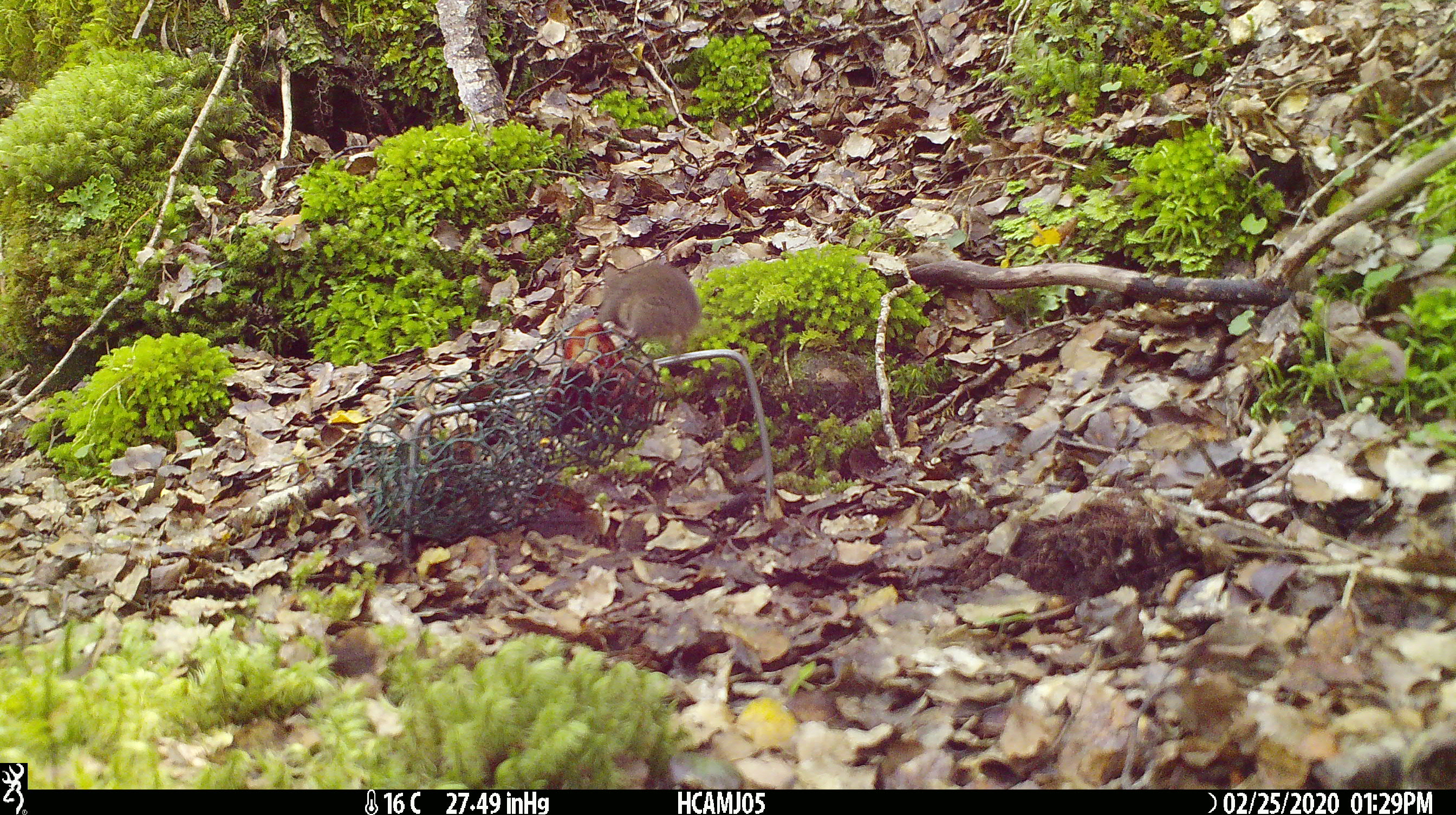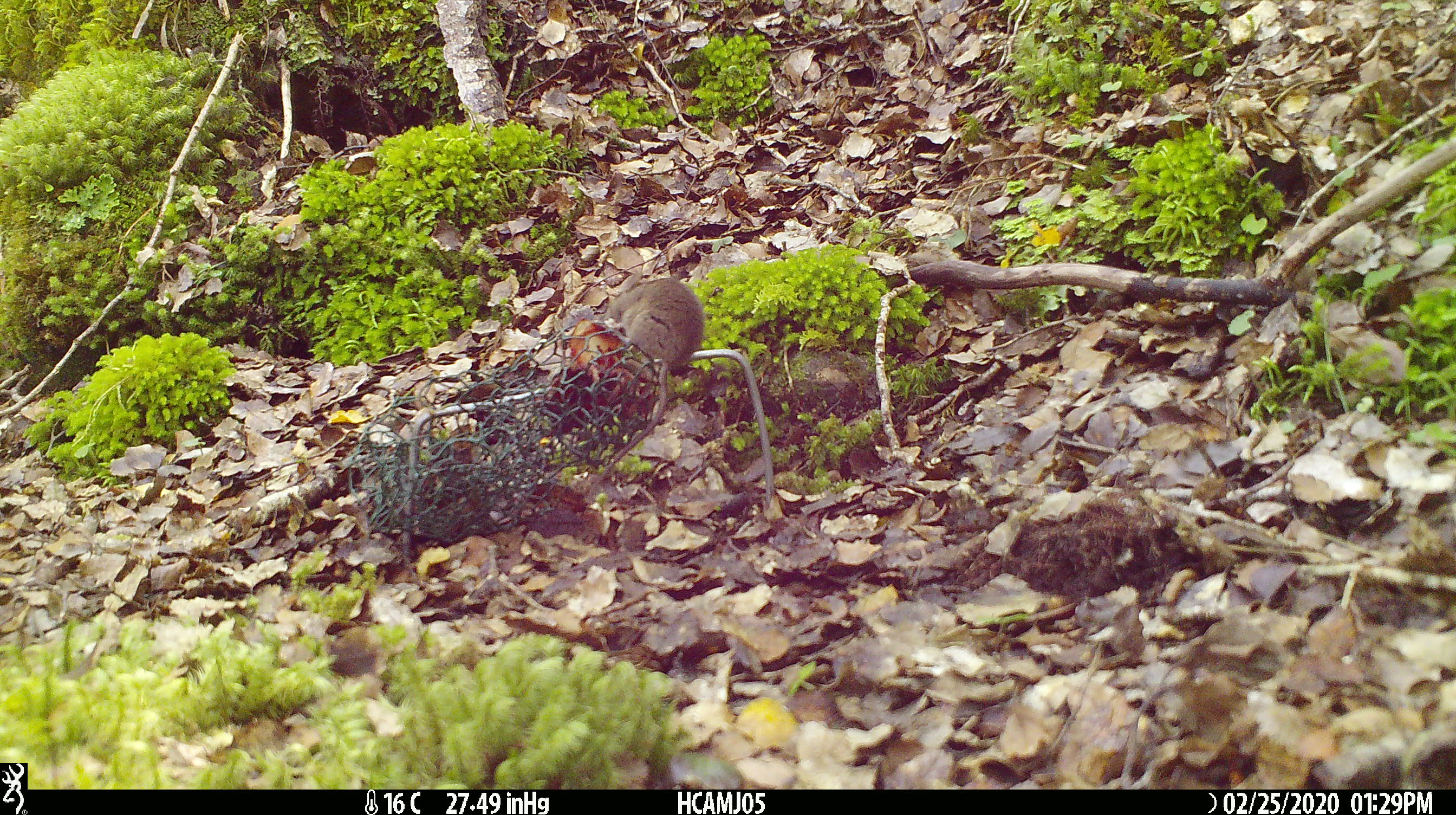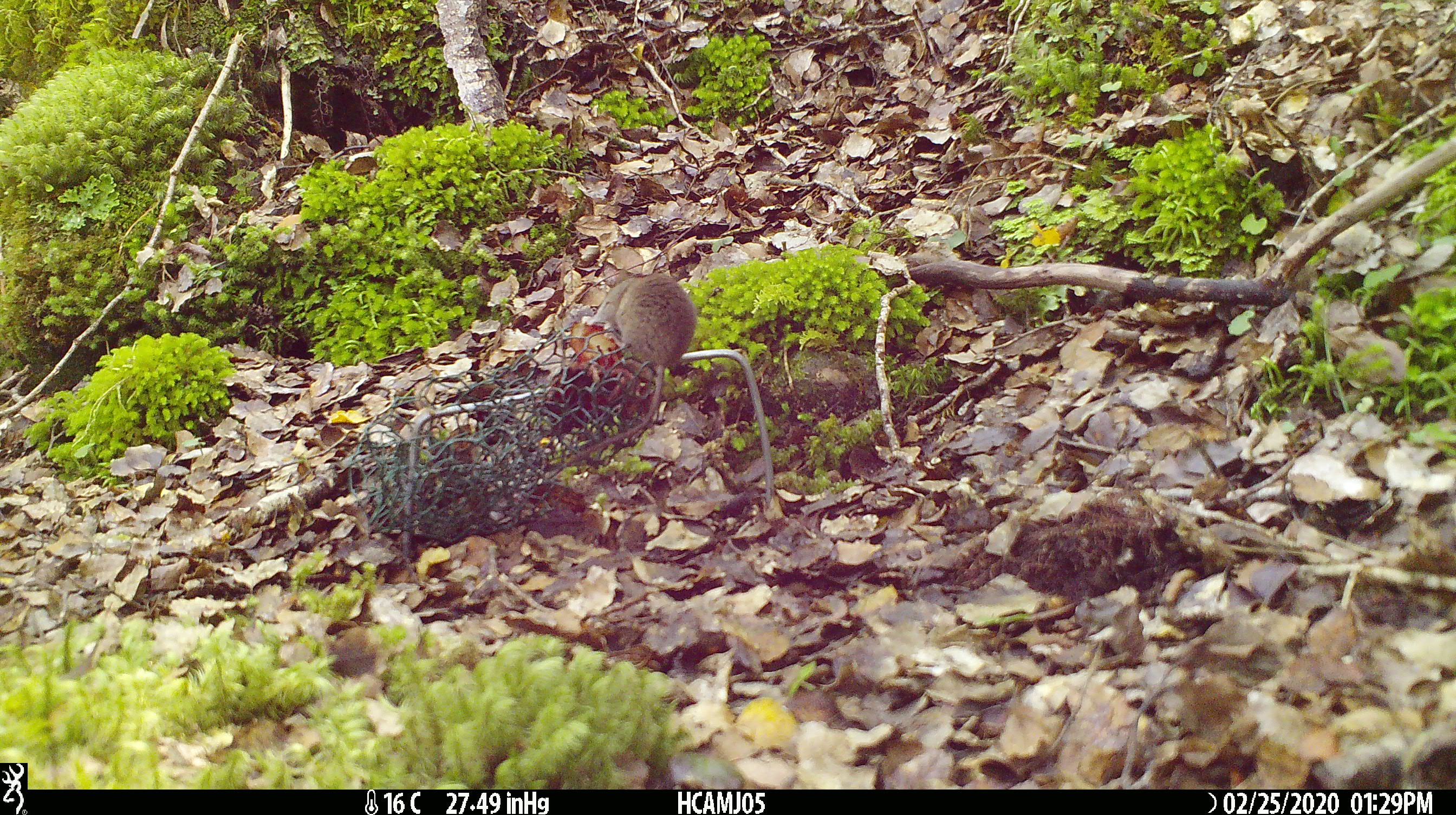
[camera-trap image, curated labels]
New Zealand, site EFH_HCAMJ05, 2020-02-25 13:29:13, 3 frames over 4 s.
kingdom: Animalia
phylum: Chordata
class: Mammalia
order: Rodentia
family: Muridae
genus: Mus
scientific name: Mus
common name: mouse